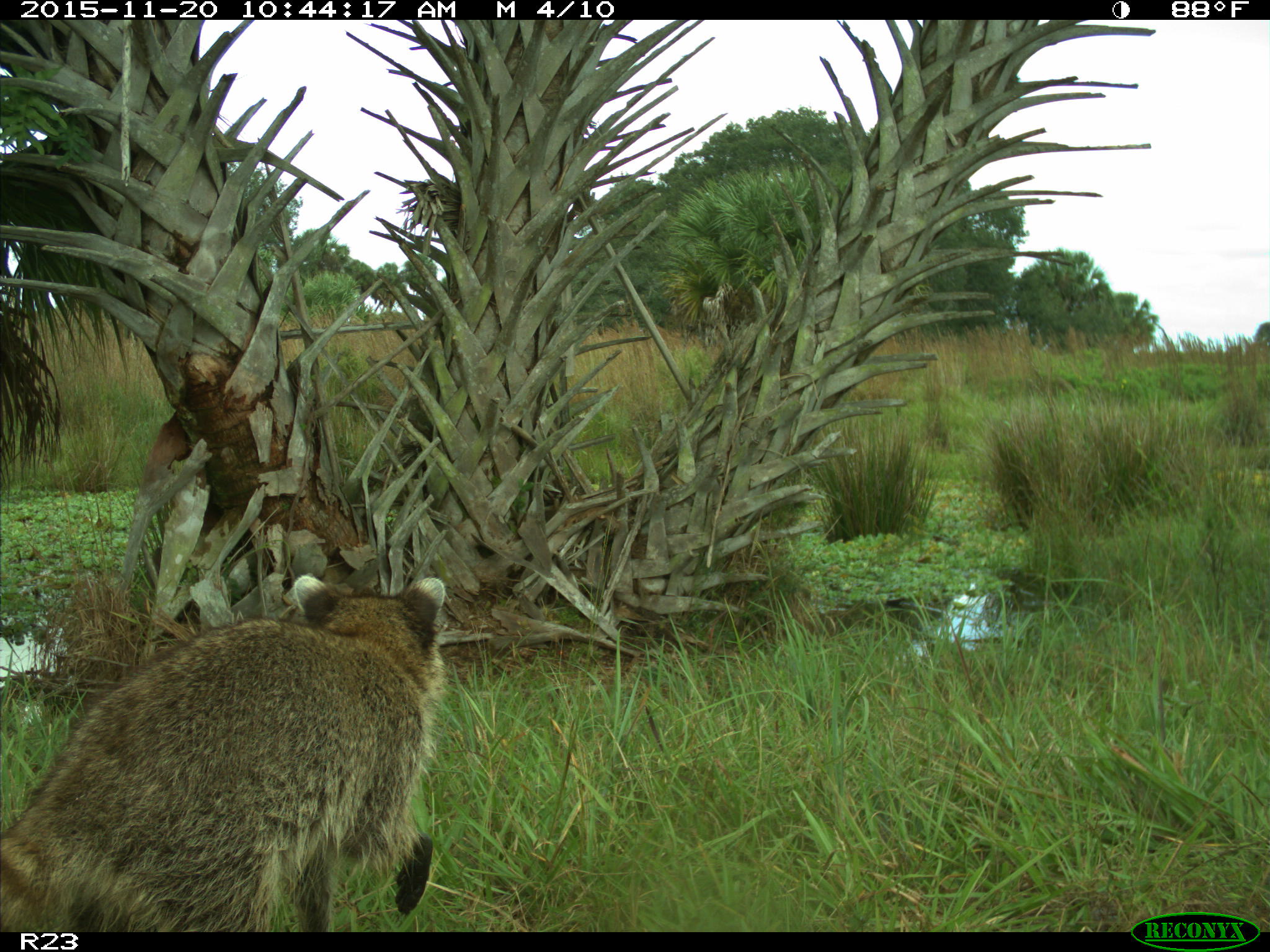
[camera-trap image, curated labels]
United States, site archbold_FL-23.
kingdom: Animalia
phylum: Chordata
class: Mammalia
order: Carnivora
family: Procyonidae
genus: Procyon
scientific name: Procyon lotor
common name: common raccoon